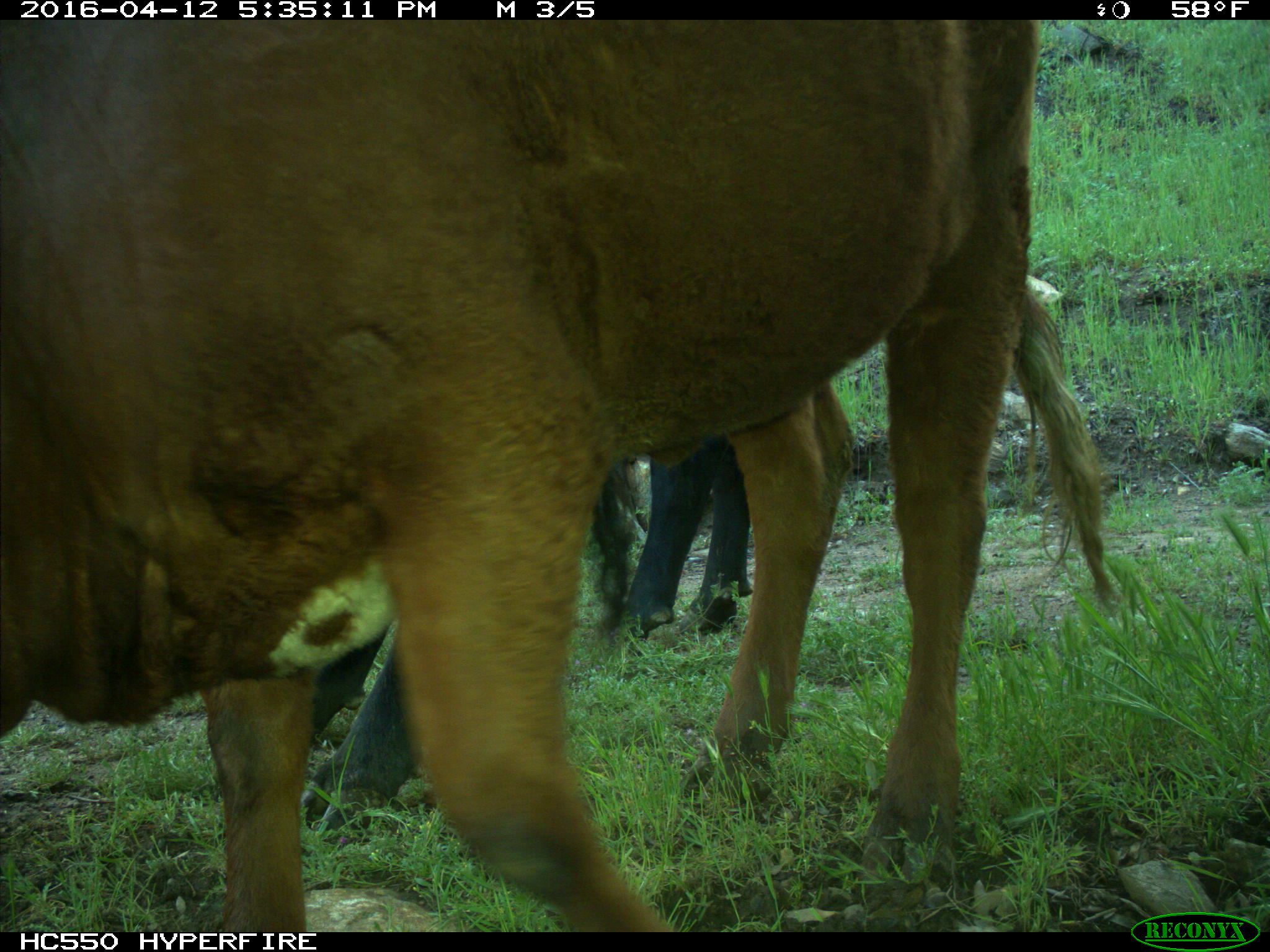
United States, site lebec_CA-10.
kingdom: Animalia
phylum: Chordata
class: Mammalia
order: Artiodactyla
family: Bovidae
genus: Bos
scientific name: Bos taurus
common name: domestic cow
Bos taurus (domestic cow).